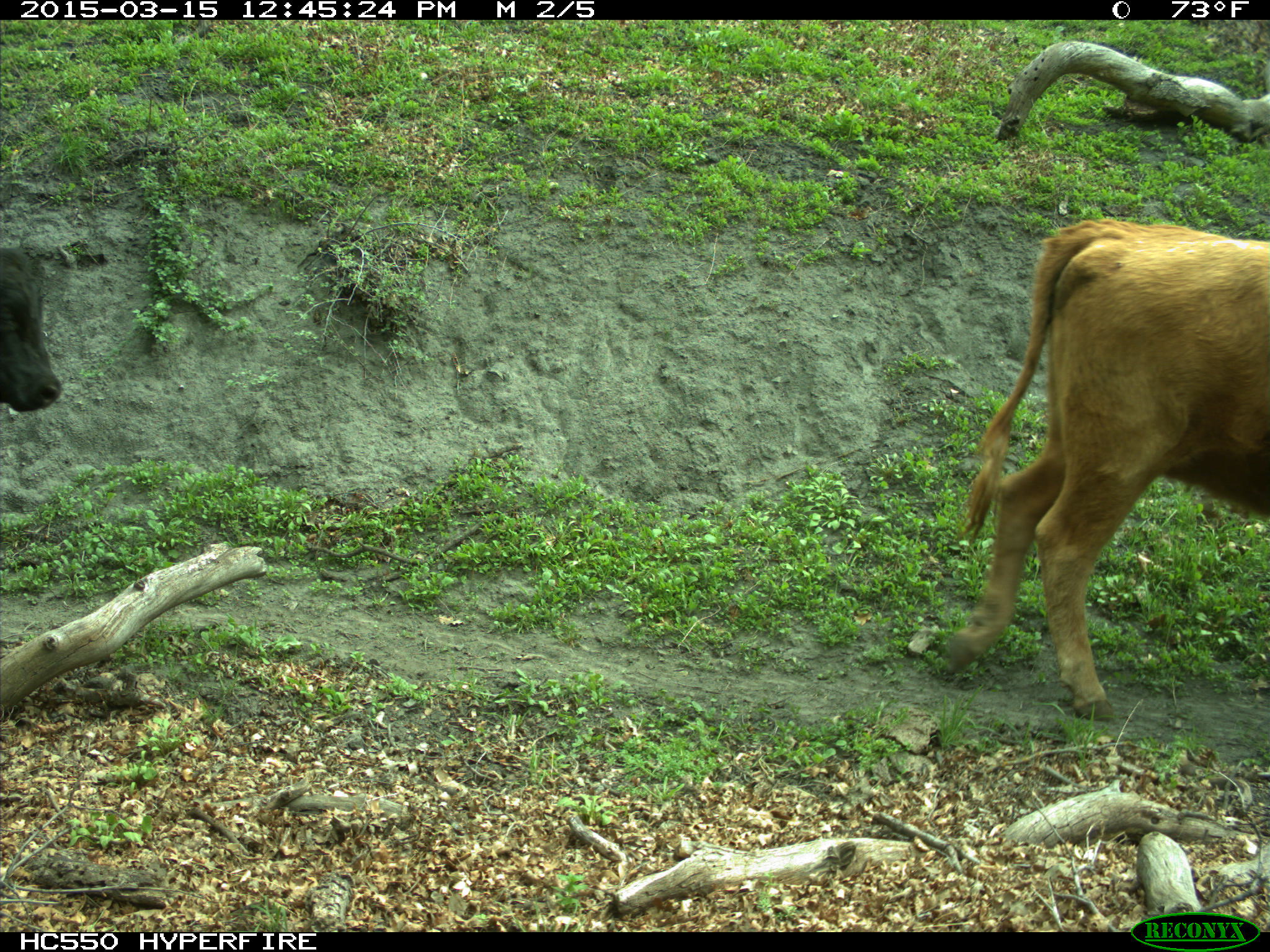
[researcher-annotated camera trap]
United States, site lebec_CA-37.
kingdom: Animalia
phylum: Chordata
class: Mammalia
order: Artiodactyla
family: Bovidae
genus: Bos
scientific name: Bos taurus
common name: domestic cow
Bos taurus (domestic cow).